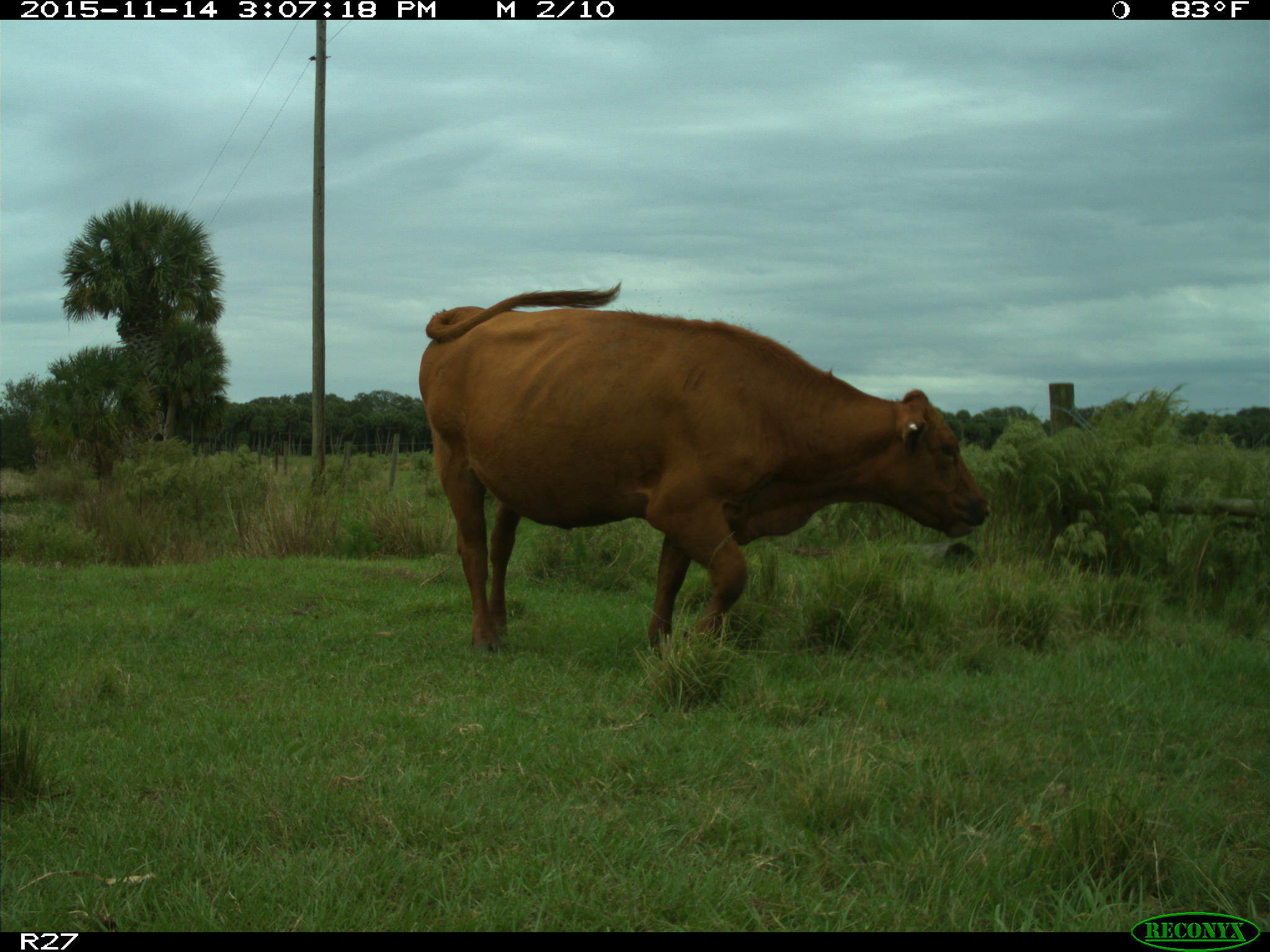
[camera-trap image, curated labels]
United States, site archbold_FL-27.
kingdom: Animalia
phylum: Chordata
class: Mammalia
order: Artiodactyla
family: Bovidae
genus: Bos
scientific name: Bos taurus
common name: domestic cow